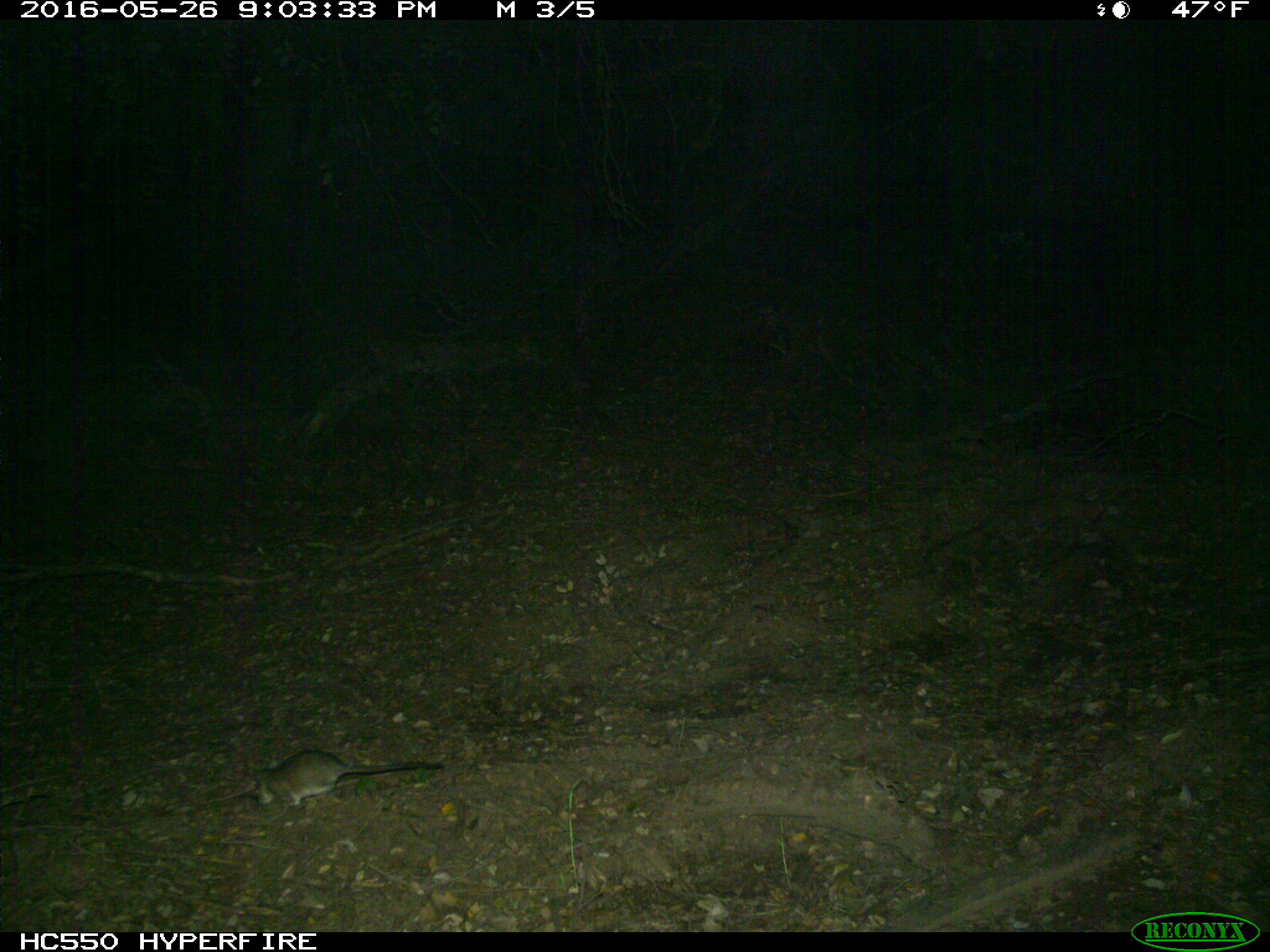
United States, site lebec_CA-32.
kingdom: Animalia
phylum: Chordata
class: Mammalia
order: Rodentia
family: Cricetidae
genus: Neotoma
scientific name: Neotoma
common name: pack rat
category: unidentified pack rat